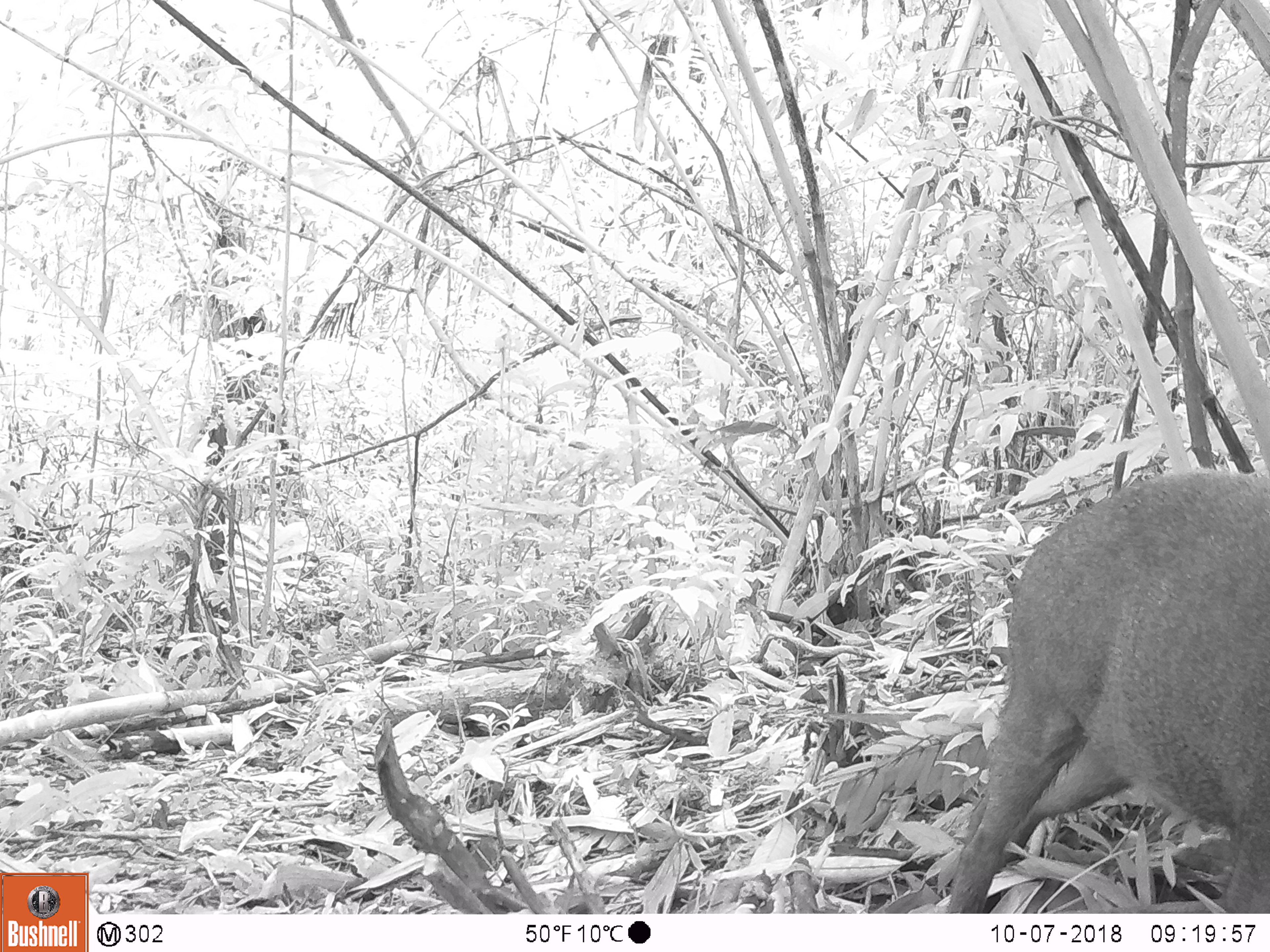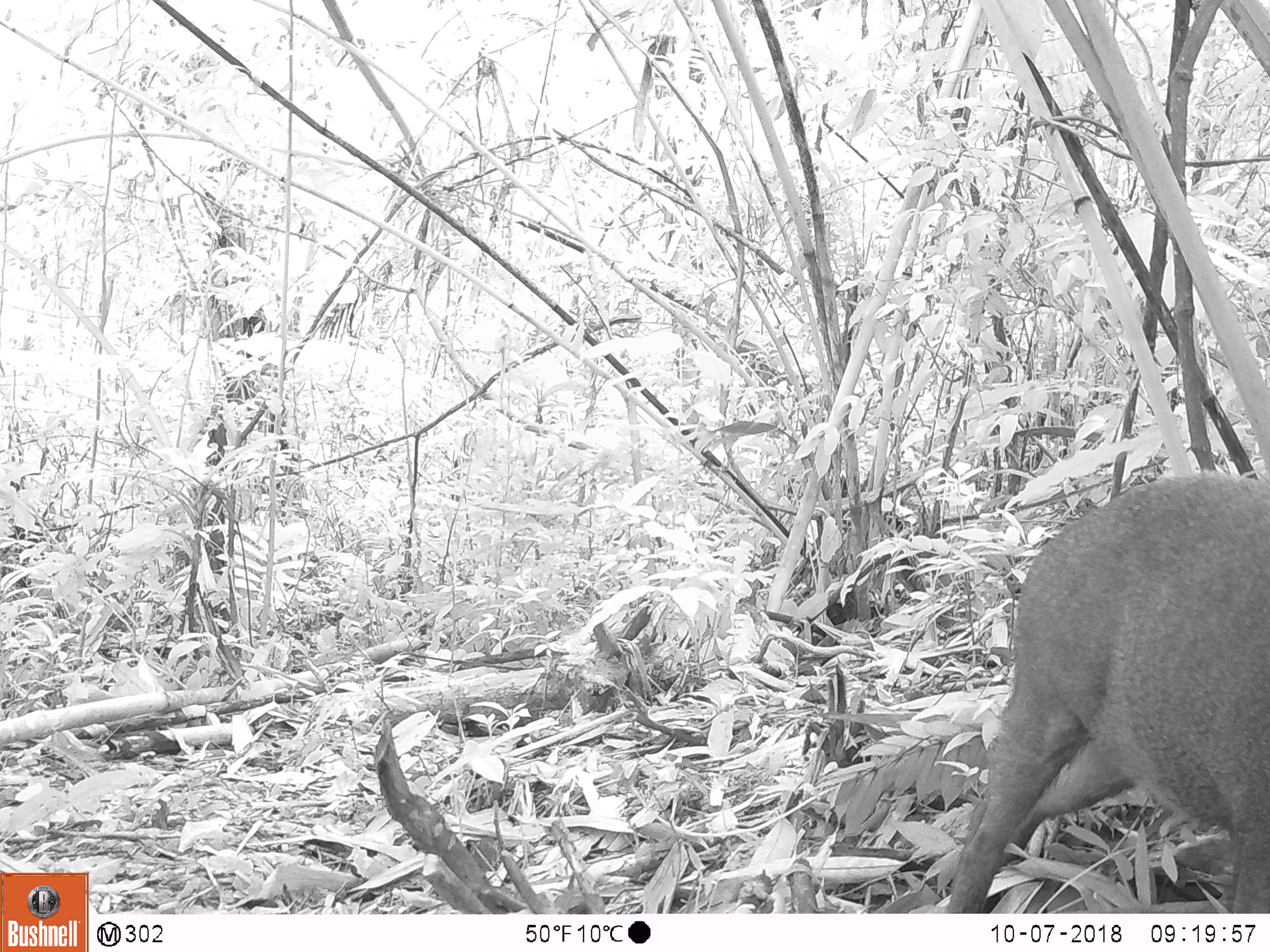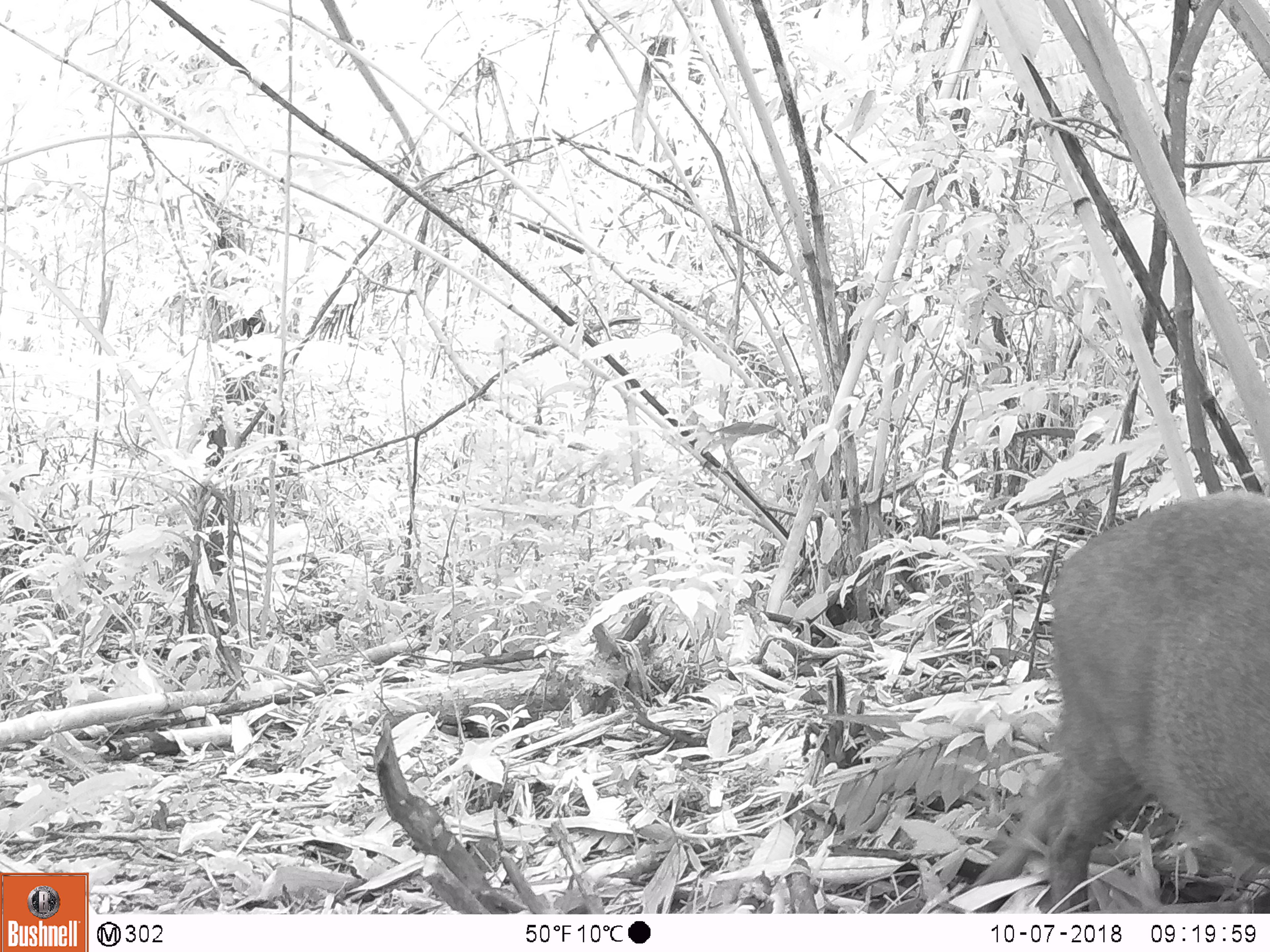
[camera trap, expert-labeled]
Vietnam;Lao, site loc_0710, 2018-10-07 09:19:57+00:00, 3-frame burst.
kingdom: Animalia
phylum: Chordata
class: Mammalia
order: Artiodactyla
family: Suidae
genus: Sus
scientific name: Sus scrofa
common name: eurasian wild pig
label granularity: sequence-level